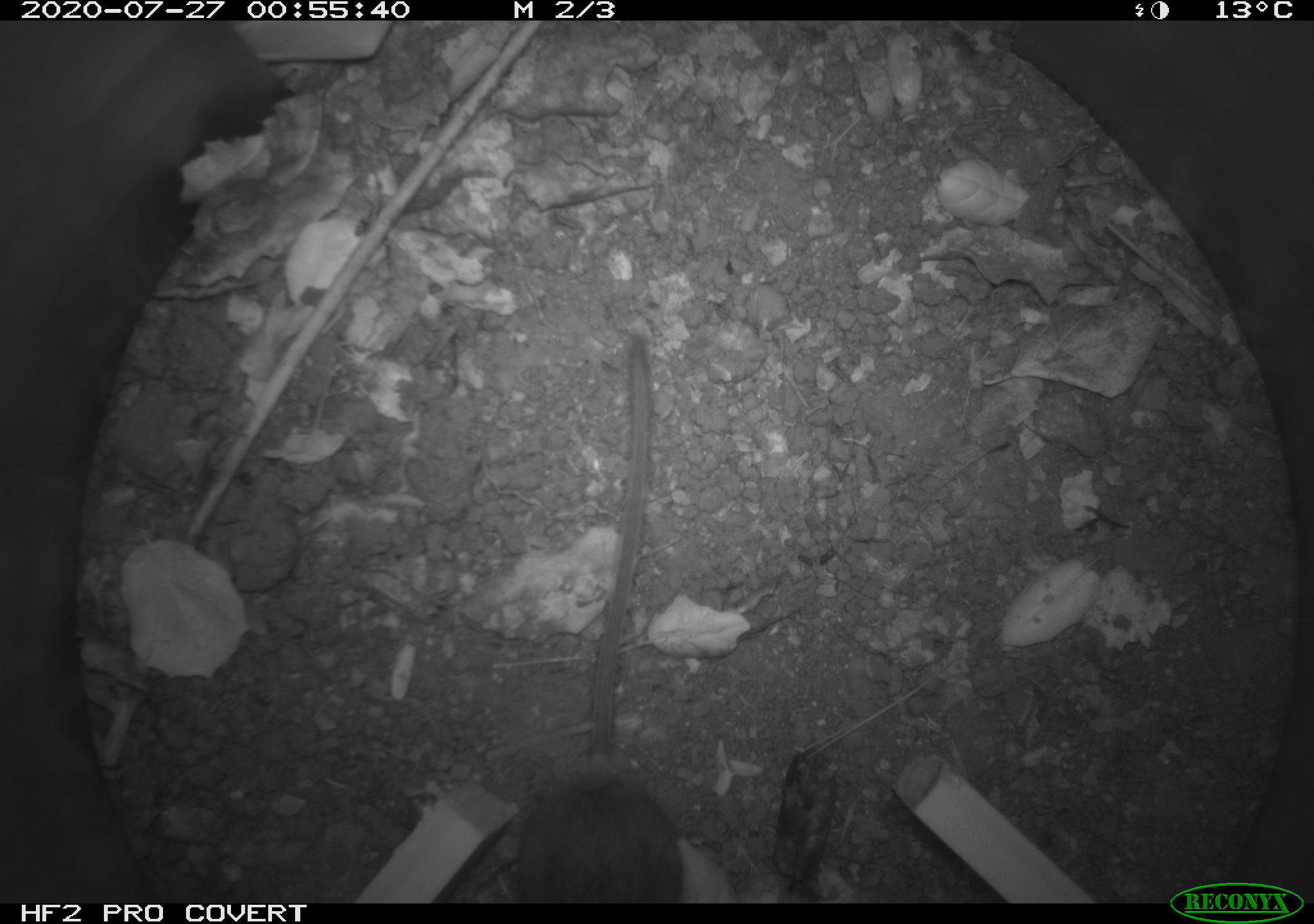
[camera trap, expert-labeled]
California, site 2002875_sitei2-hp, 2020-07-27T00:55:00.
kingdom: Animalia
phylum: Chordata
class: Mammalia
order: Rodentia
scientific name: Rodentia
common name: rodent